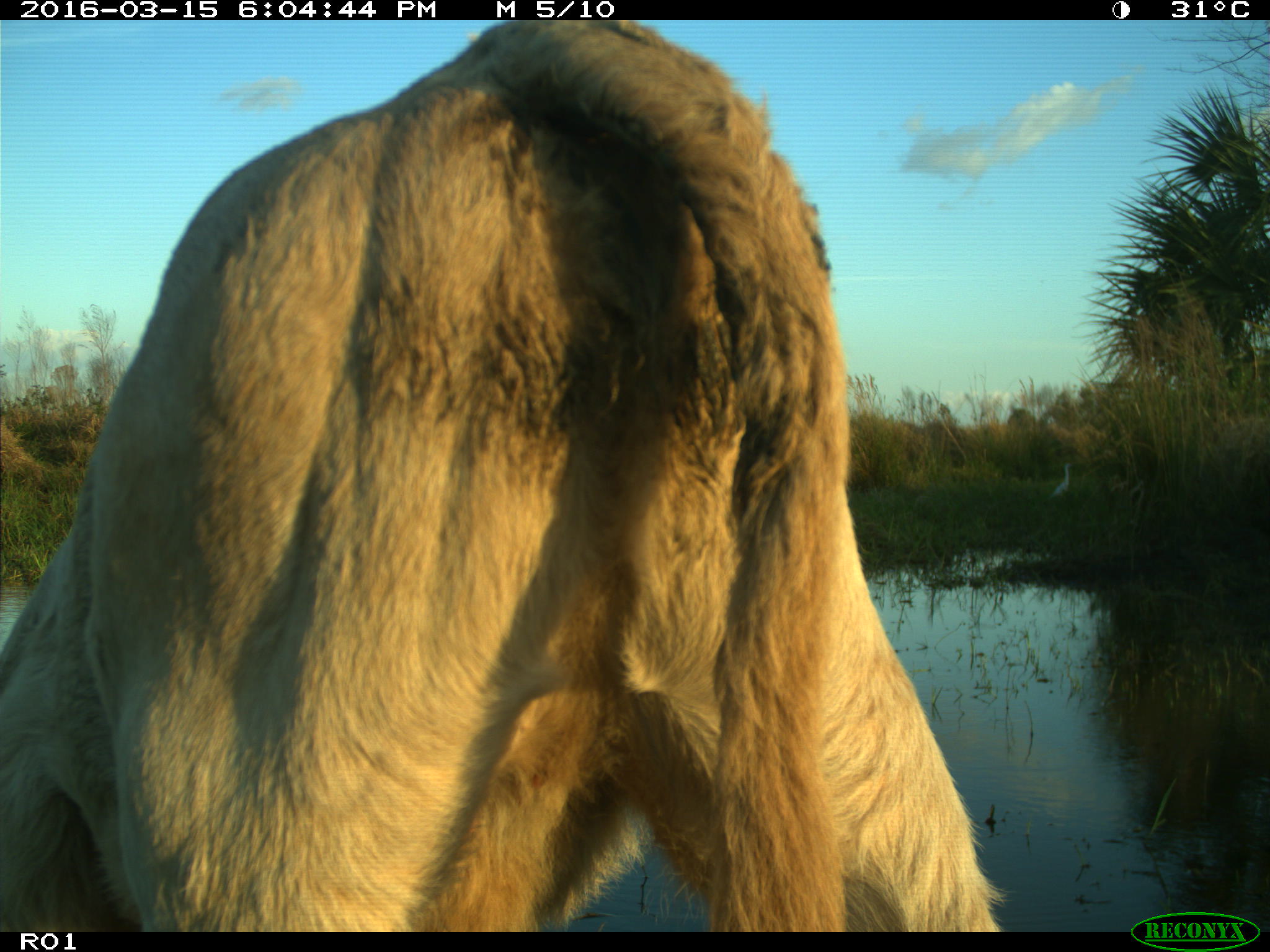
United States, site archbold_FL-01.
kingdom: Animalia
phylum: Chordata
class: Mammalia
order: Artiodactyla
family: Bovidae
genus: Bos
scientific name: Bos taurus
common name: domestic cow